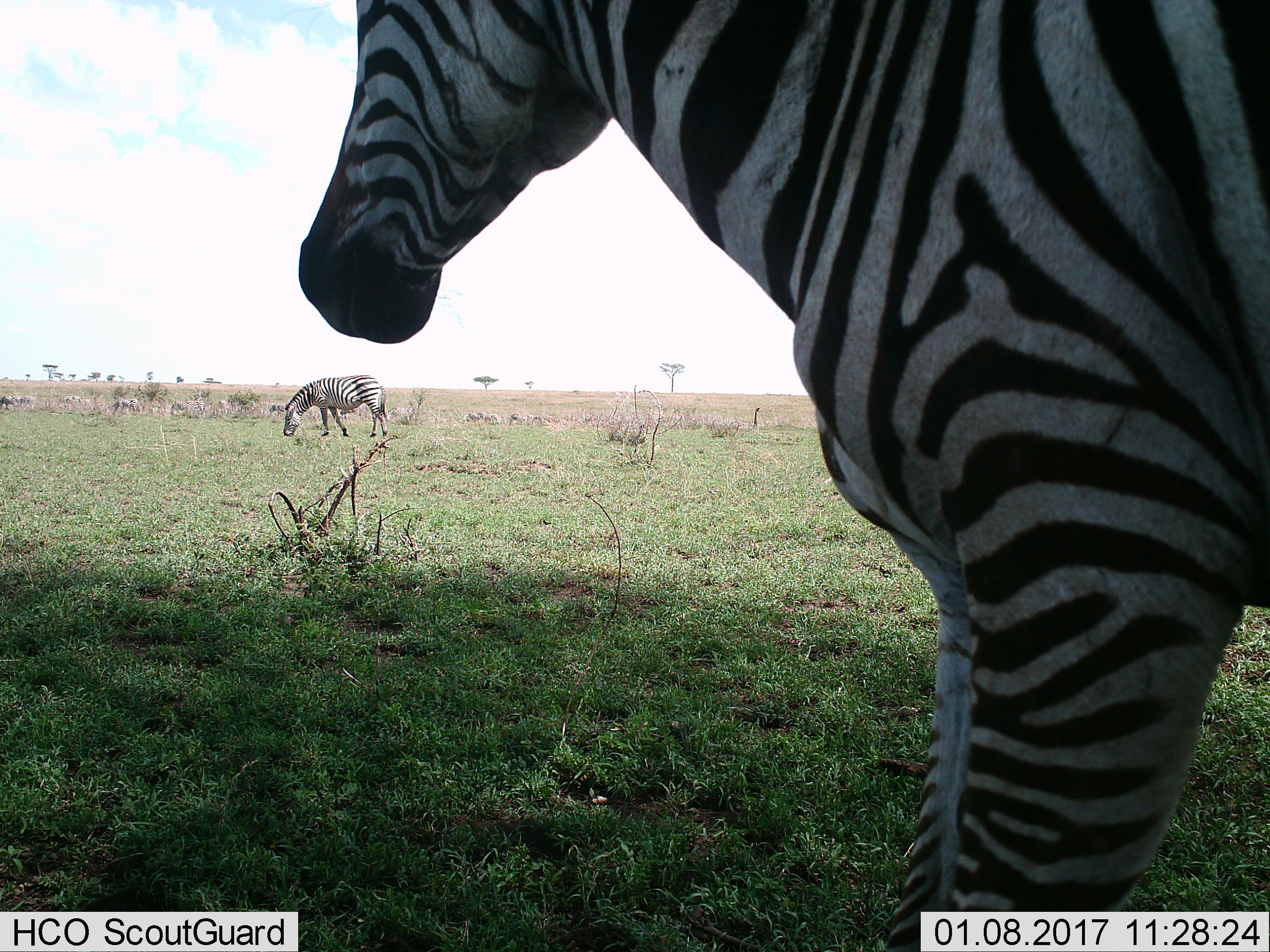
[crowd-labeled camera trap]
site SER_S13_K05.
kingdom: Animalia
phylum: Chordata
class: Mammalia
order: Perissodactyla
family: Equidae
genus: Equus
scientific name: Equus quagga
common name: plains zebra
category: zebraplains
Zebraplains (plains zebra) (Equus quagga), count 11-50. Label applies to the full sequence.